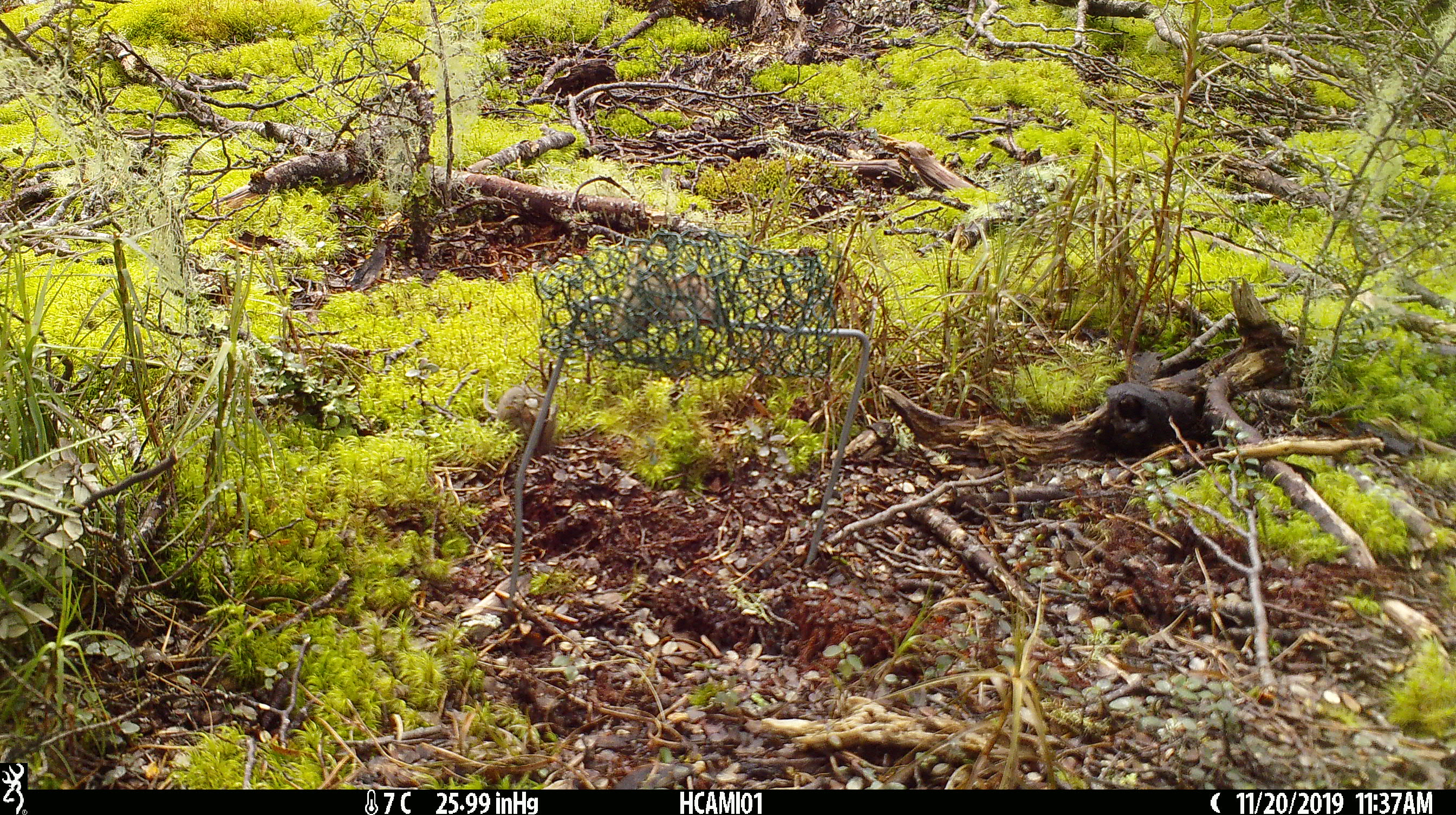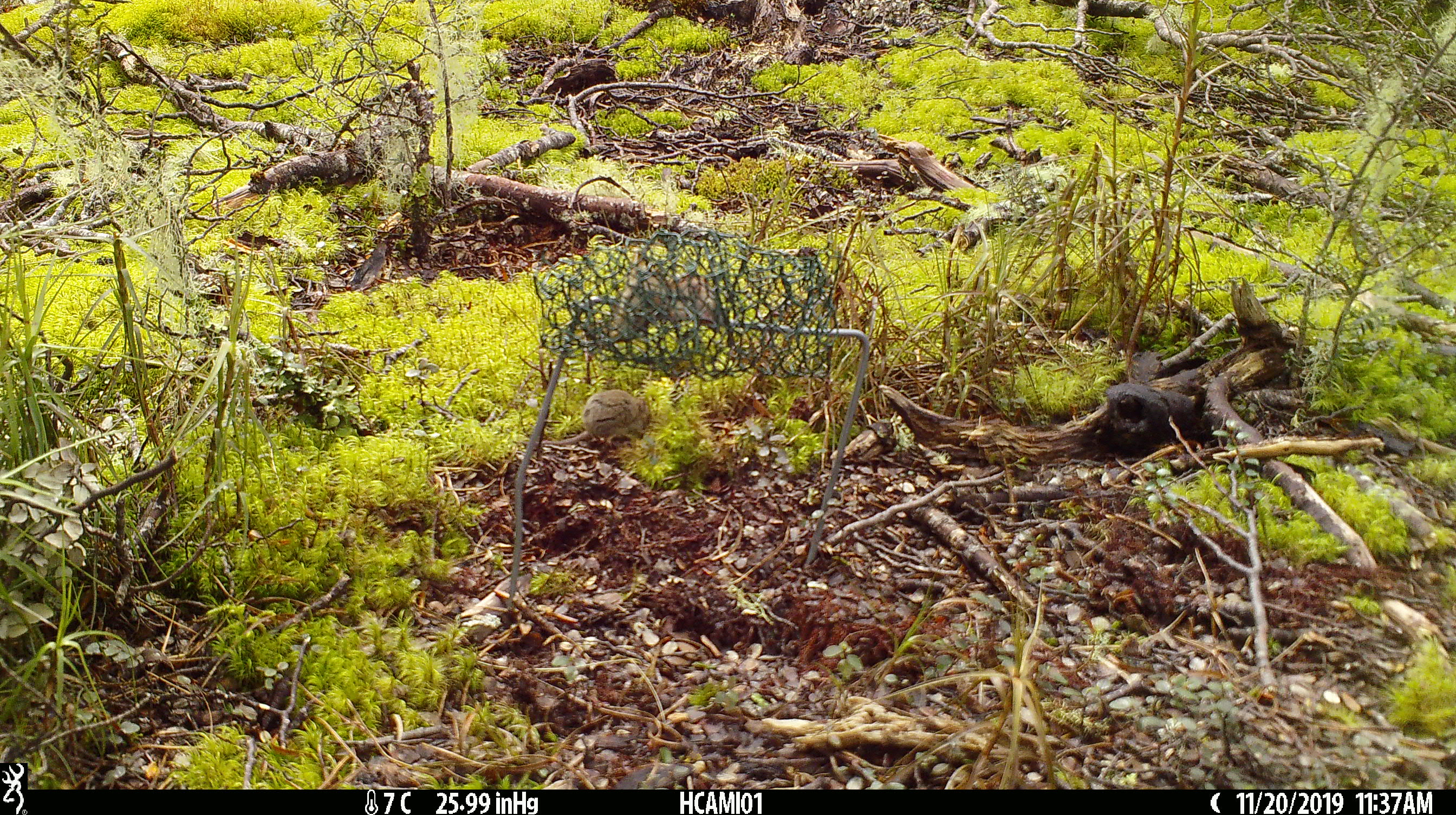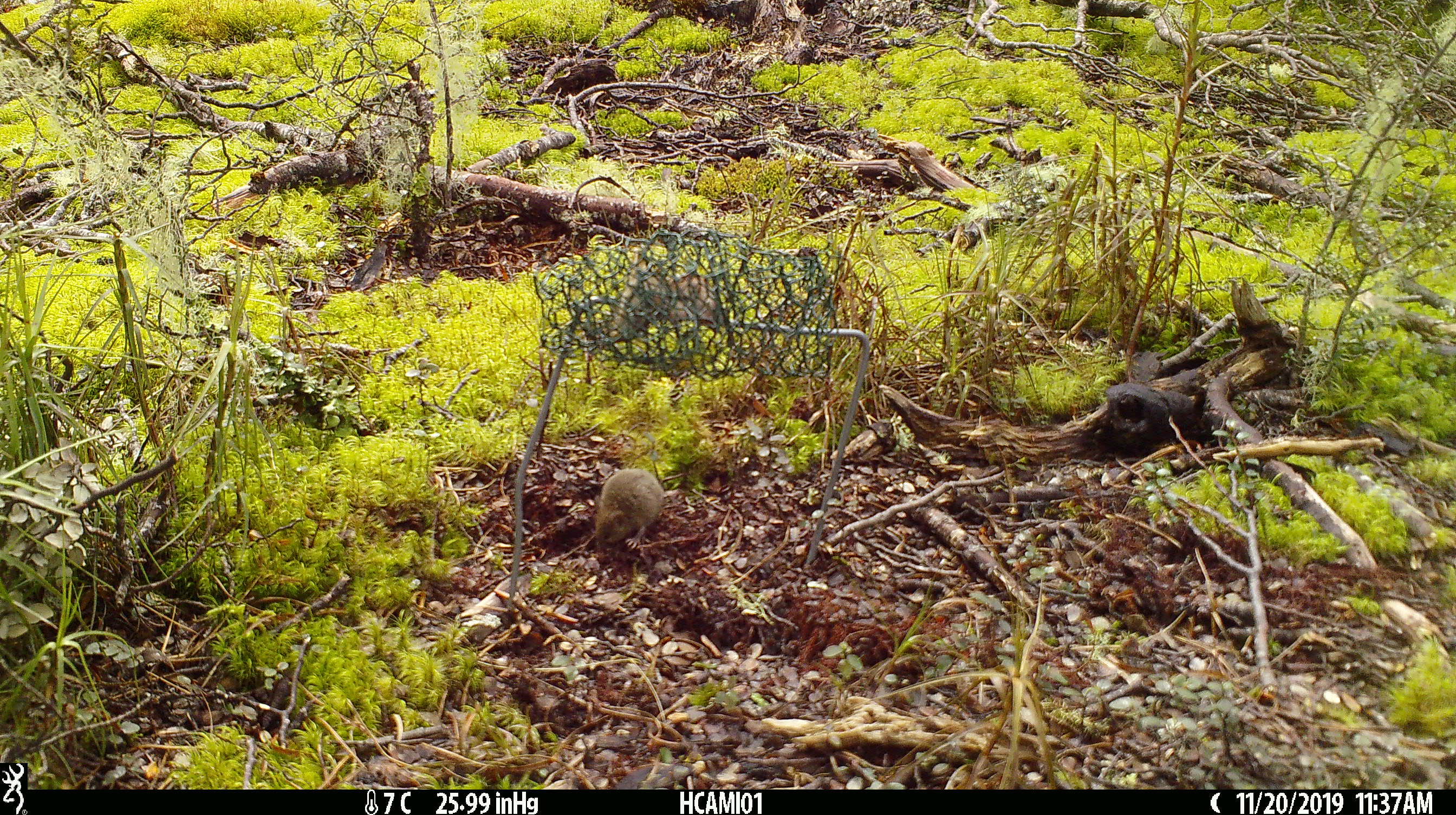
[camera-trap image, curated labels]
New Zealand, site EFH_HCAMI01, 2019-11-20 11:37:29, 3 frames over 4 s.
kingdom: Animalia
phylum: Chordata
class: Mammalia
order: Rodentia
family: Muridae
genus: Mus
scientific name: Mus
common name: mouse